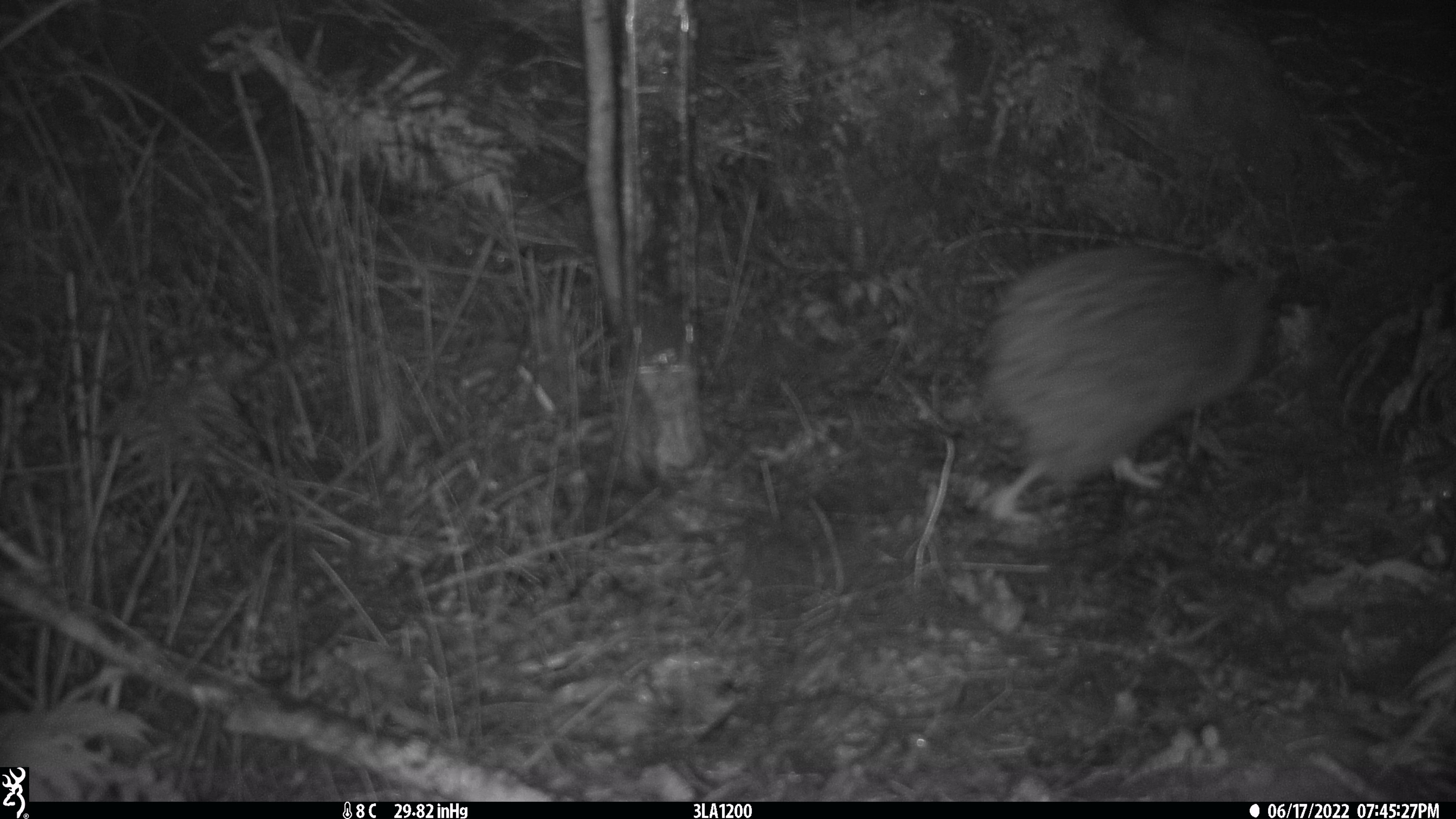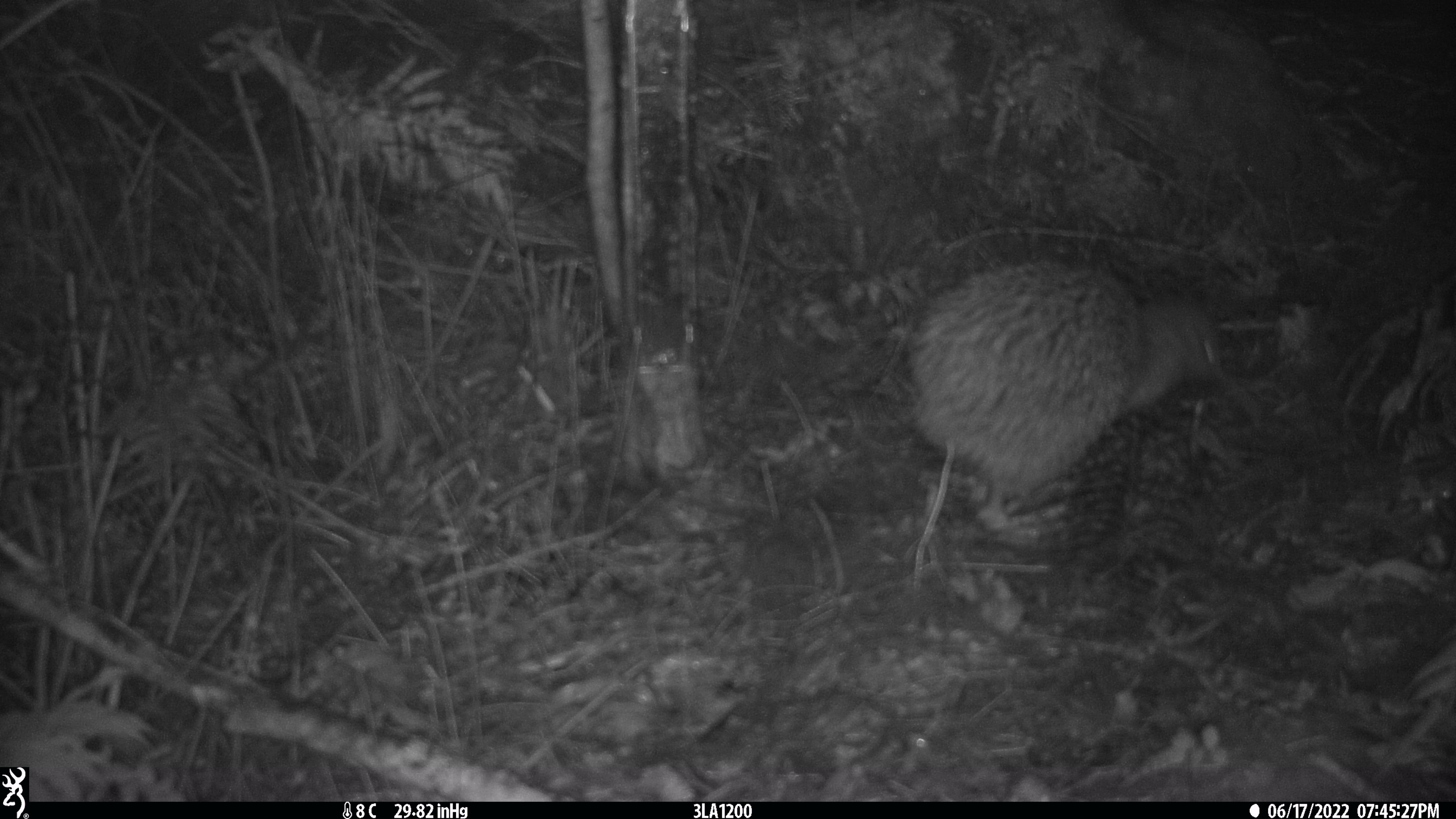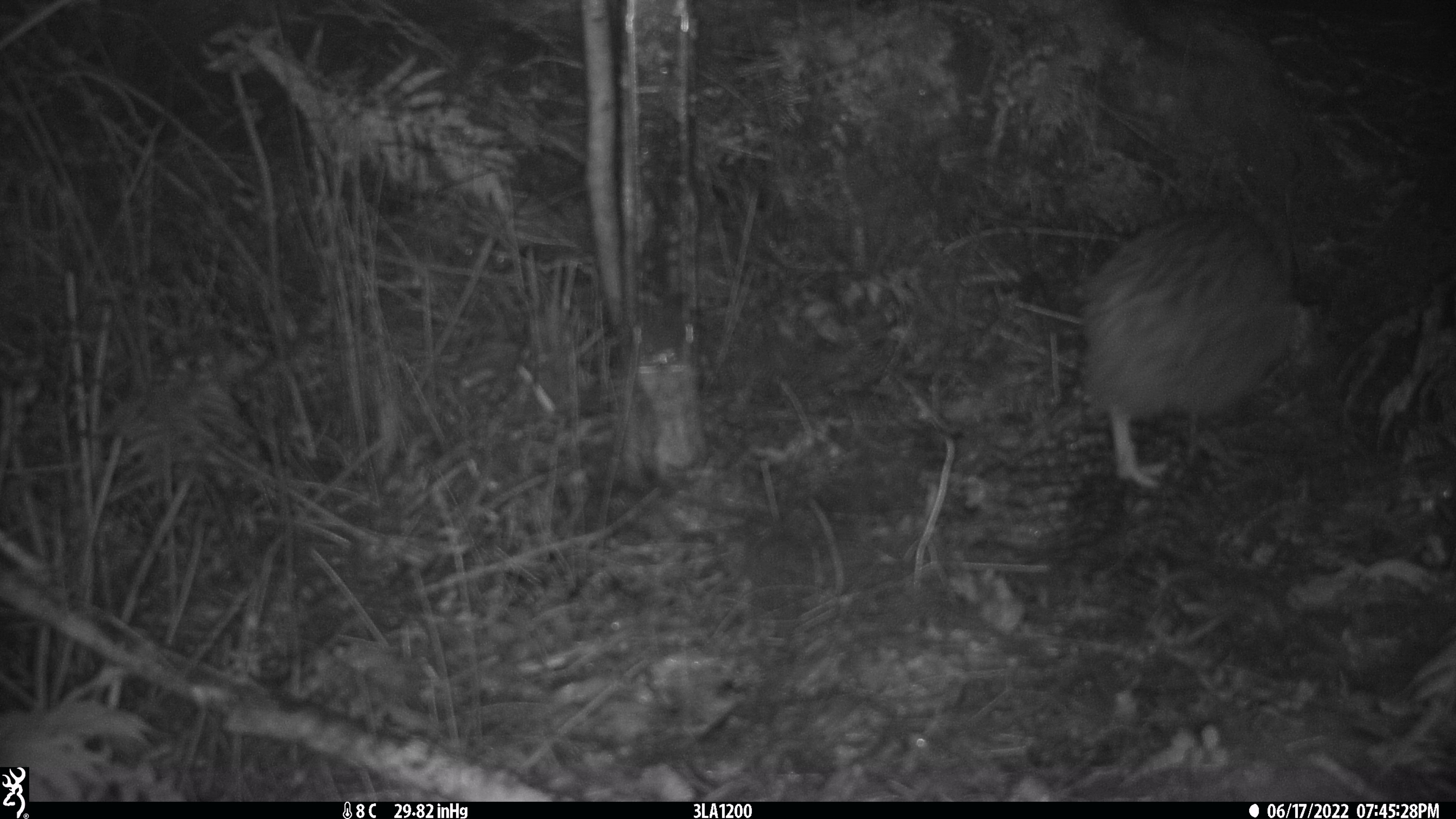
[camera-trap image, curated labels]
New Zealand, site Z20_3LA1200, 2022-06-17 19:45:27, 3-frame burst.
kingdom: Animalia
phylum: Chordata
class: Aves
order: Apterygiformes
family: Apterygidae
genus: Apteryx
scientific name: Apteryx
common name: kiwi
Kiwi (Apteryx).